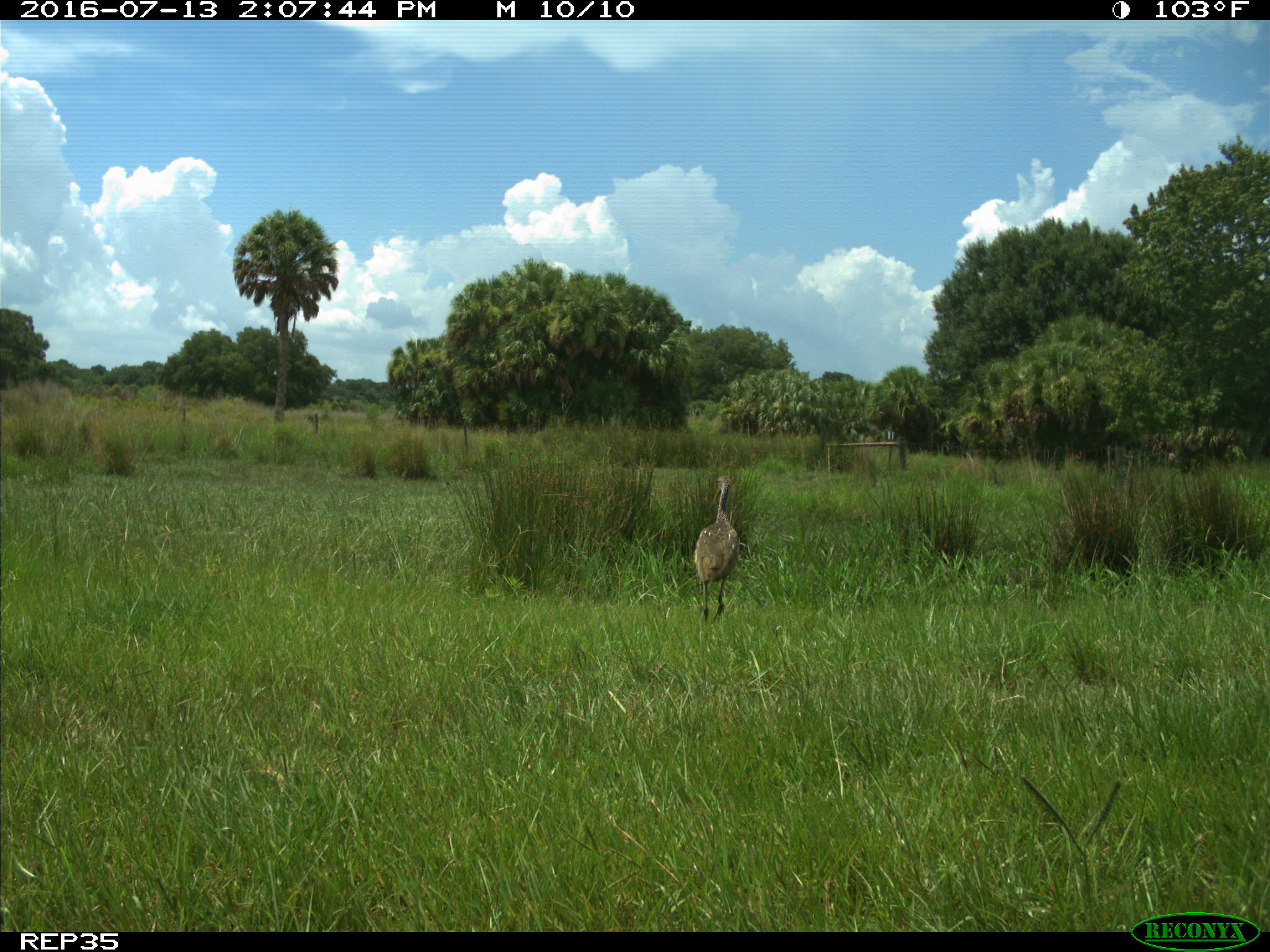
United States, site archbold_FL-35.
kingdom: Animalia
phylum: Chordata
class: Aves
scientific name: Aves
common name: birds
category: unidentified bird